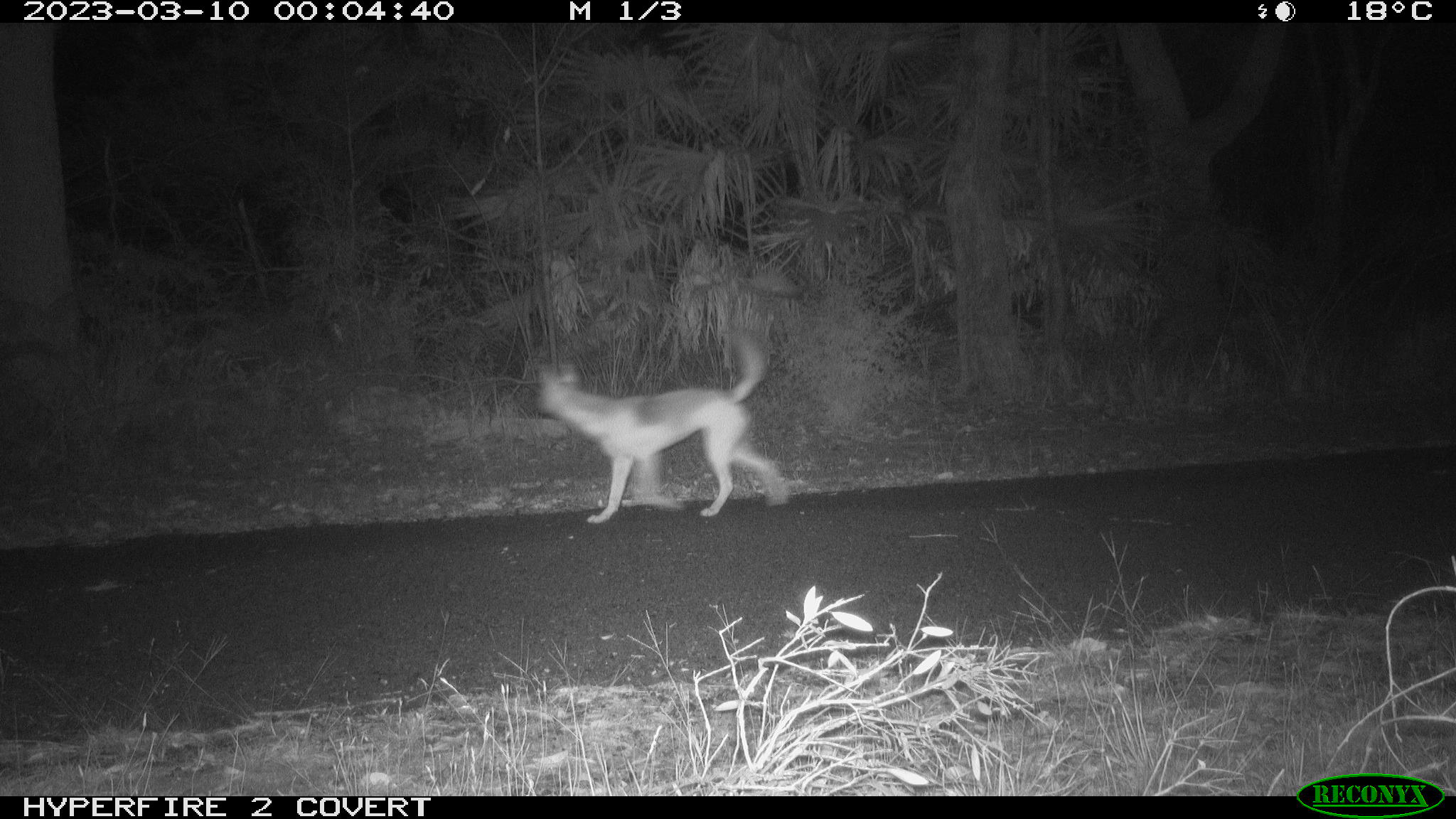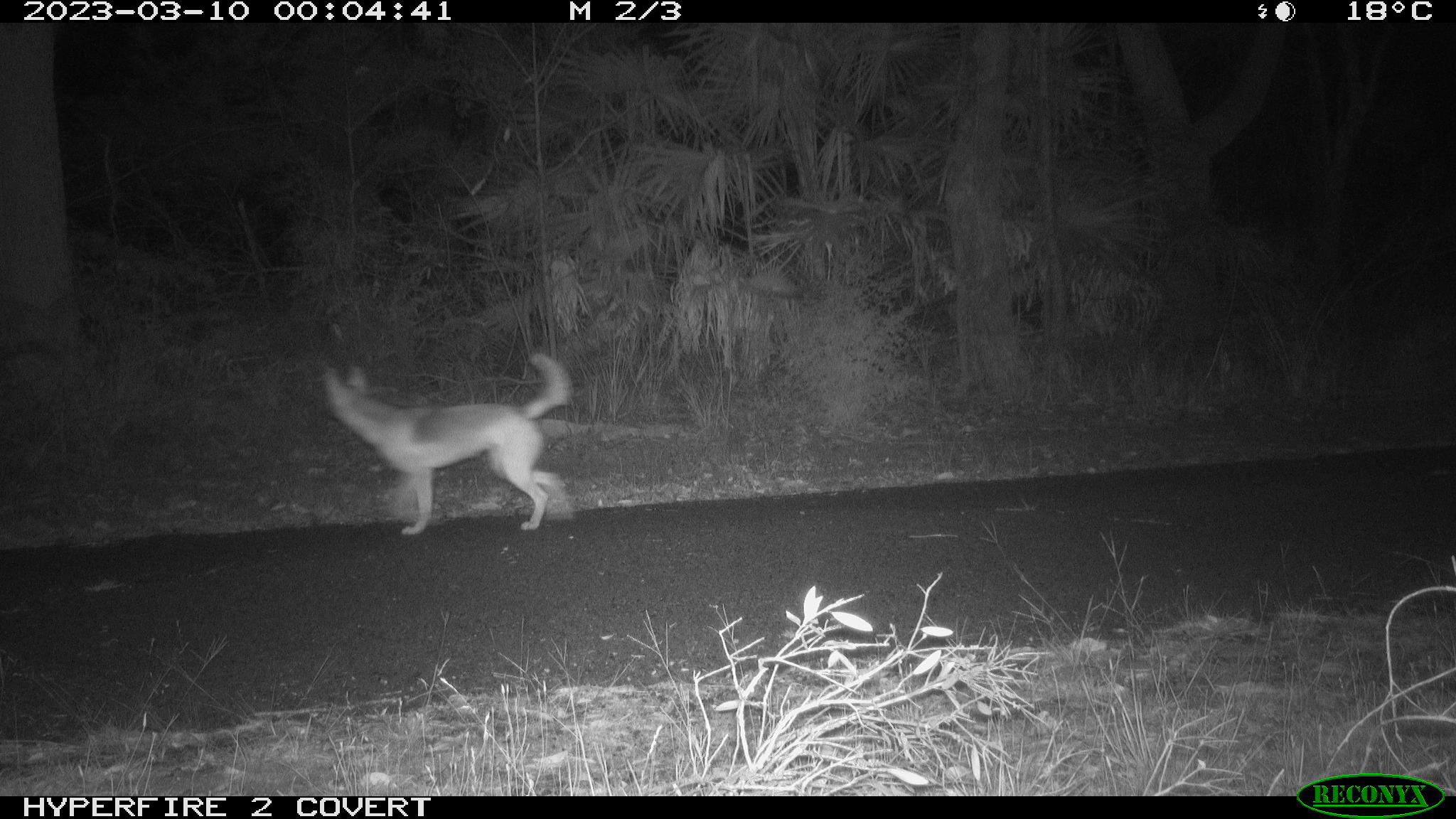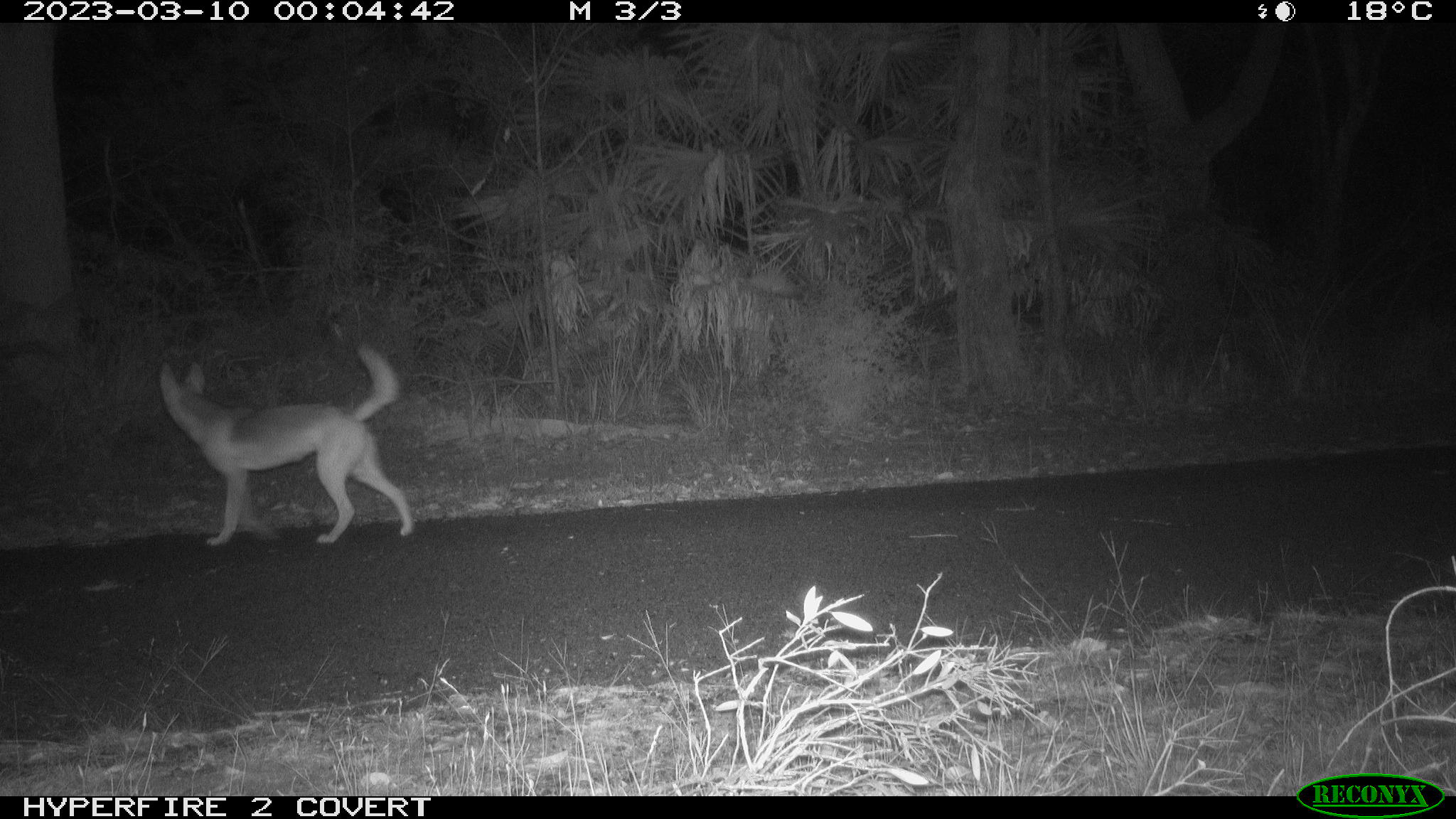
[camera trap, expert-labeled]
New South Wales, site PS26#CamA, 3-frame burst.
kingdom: Animalia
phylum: Chordata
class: Mammalia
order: Carnivora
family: Canidae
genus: Canis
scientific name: Canis familiaris dingo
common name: dingo